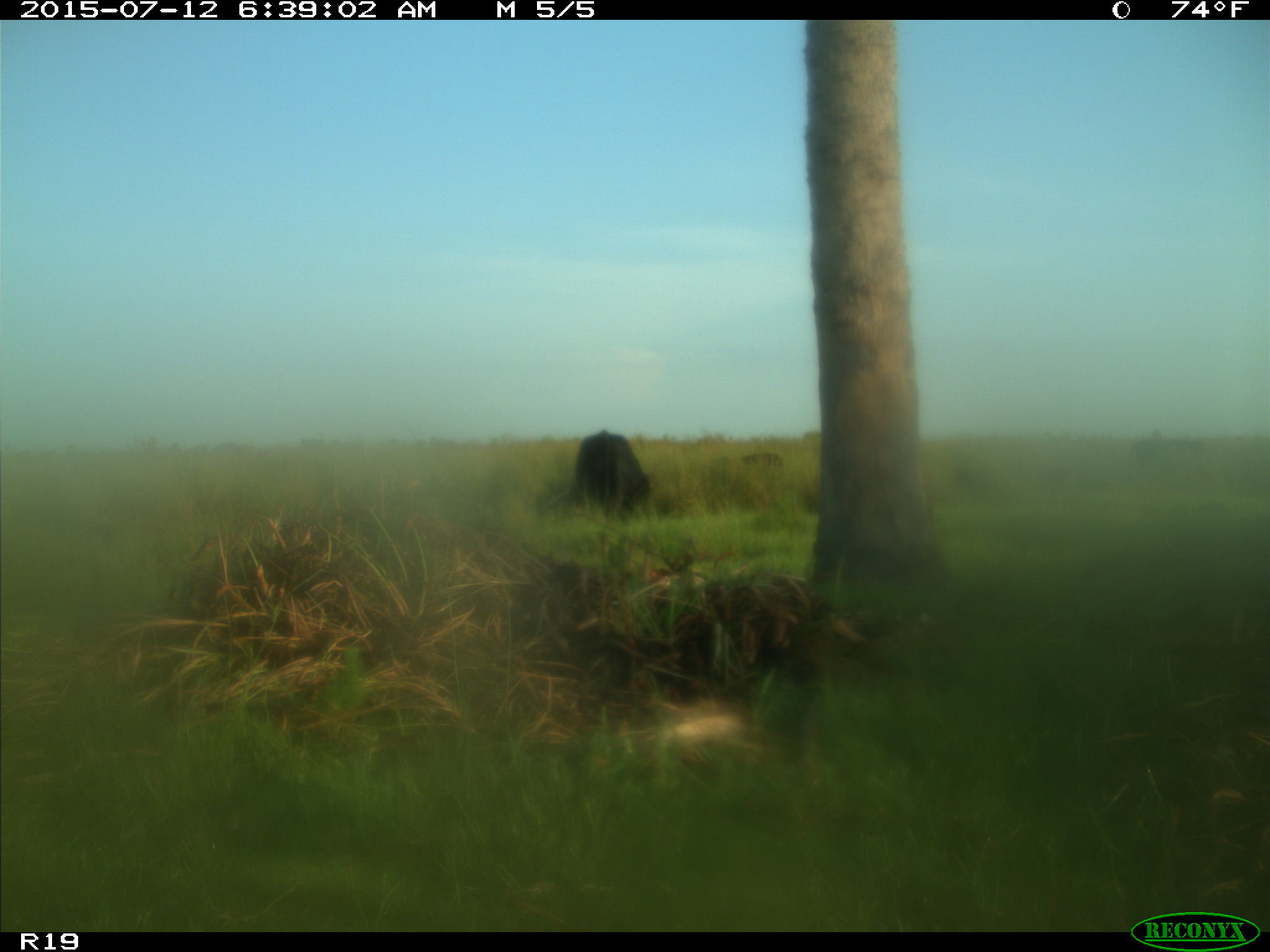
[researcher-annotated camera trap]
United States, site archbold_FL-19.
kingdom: Animalia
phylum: Chordata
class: Mammalia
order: Artiodactyla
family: Bovidae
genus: Bos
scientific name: Bos taurus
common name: domestic cow